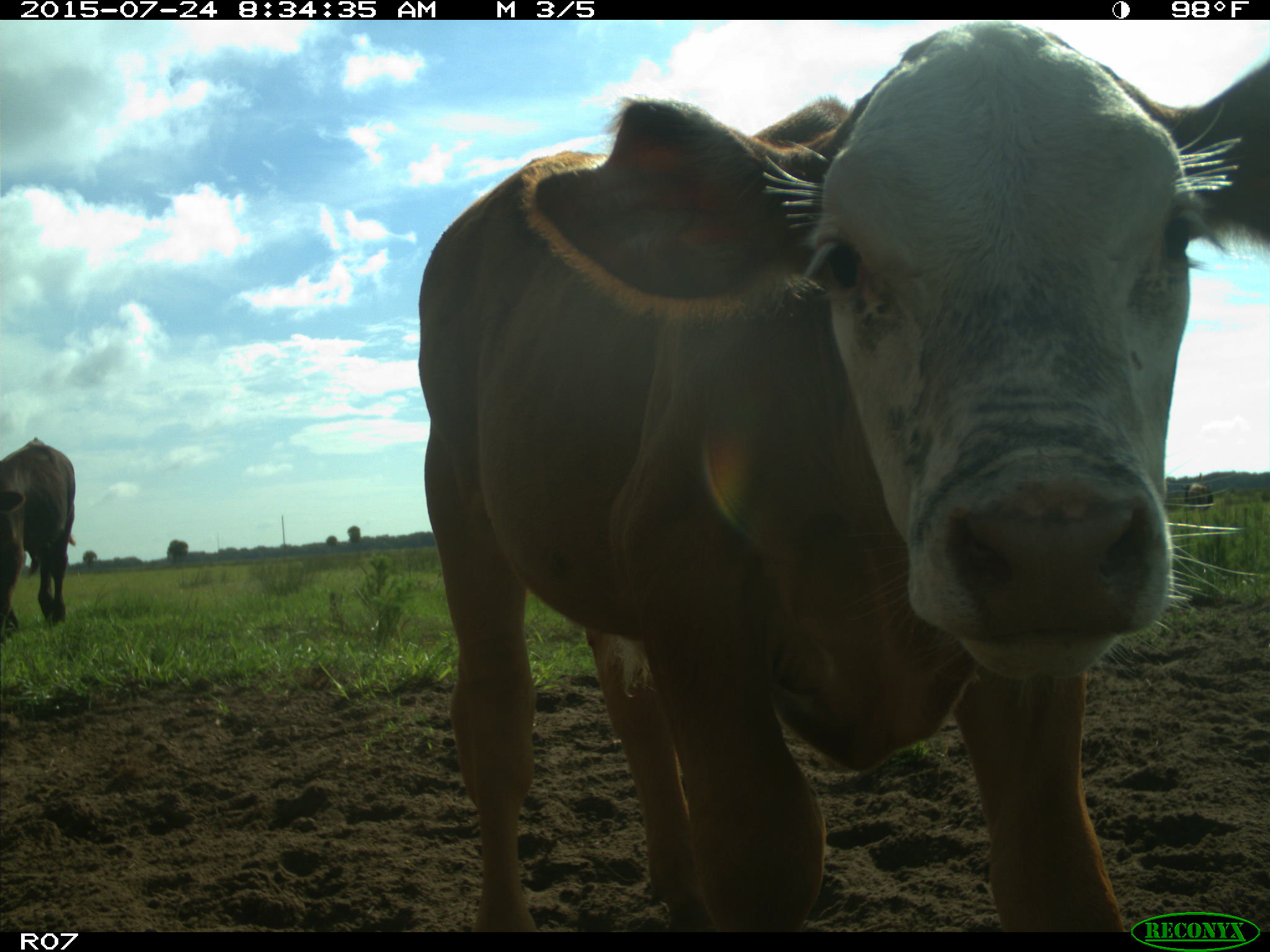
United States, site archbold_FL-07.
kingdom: Animalia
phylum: Chordata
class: Mammalia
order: Artiodactyla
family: Bovidae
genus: Bos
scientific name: Bos taurus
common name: domestic cow